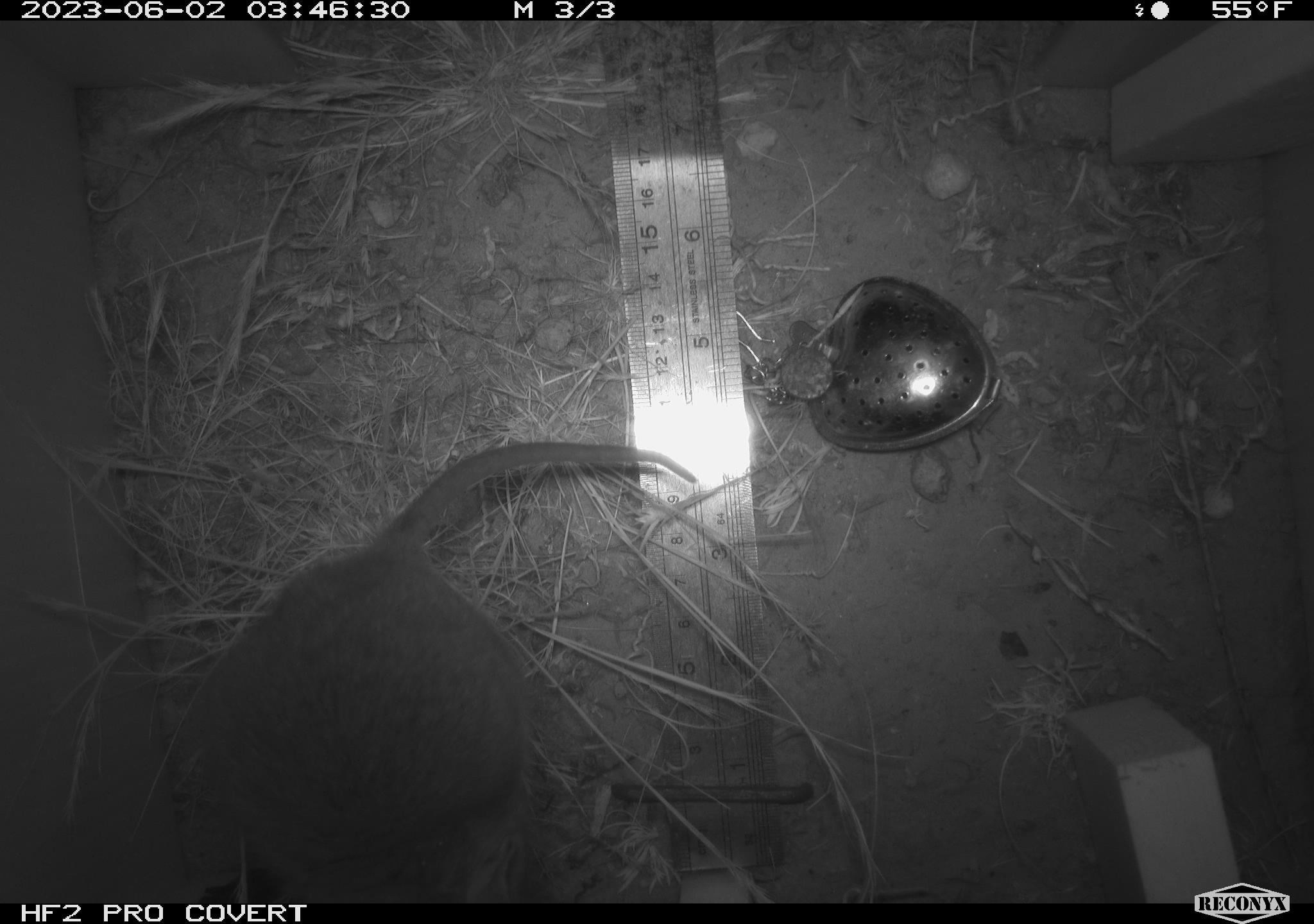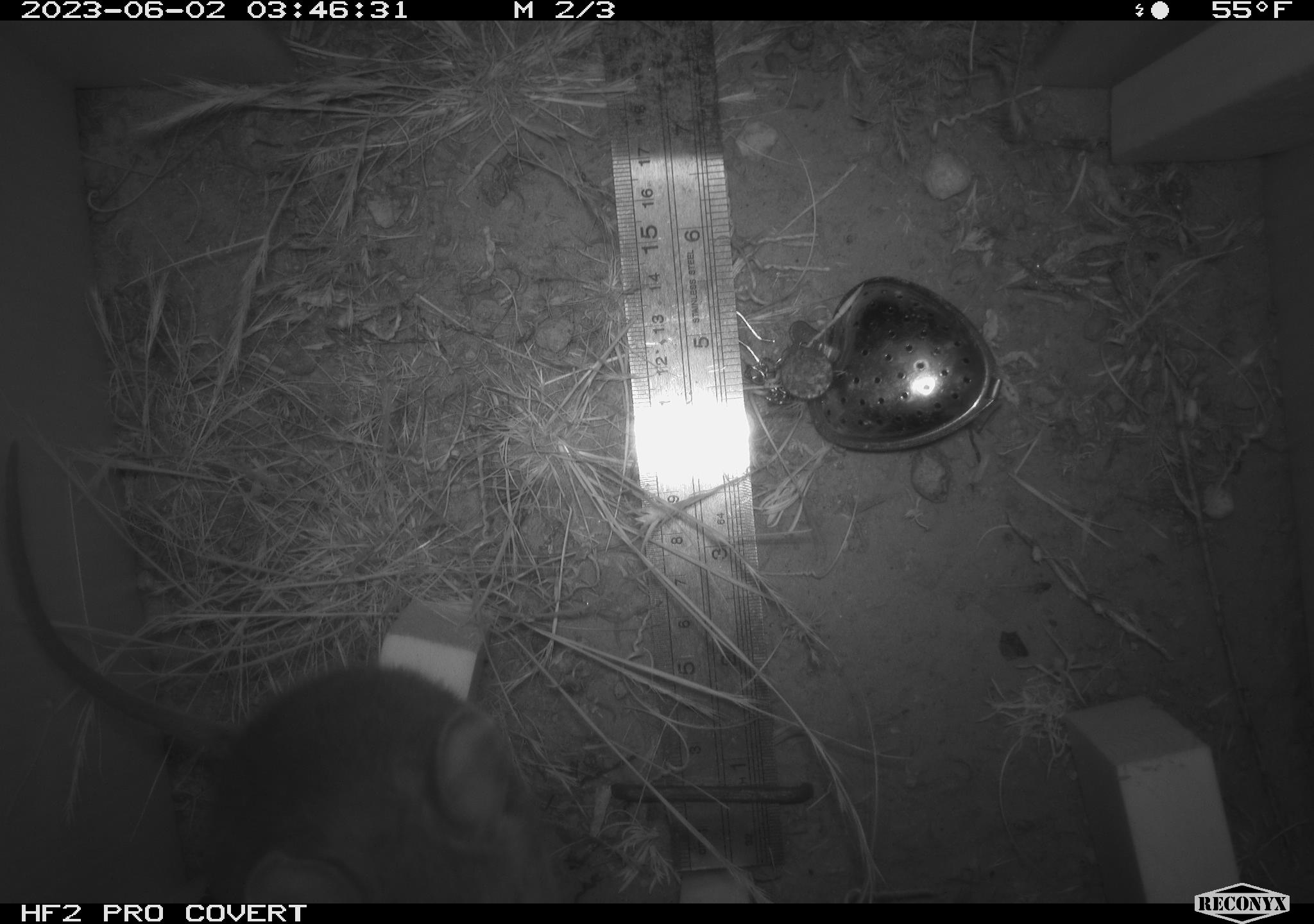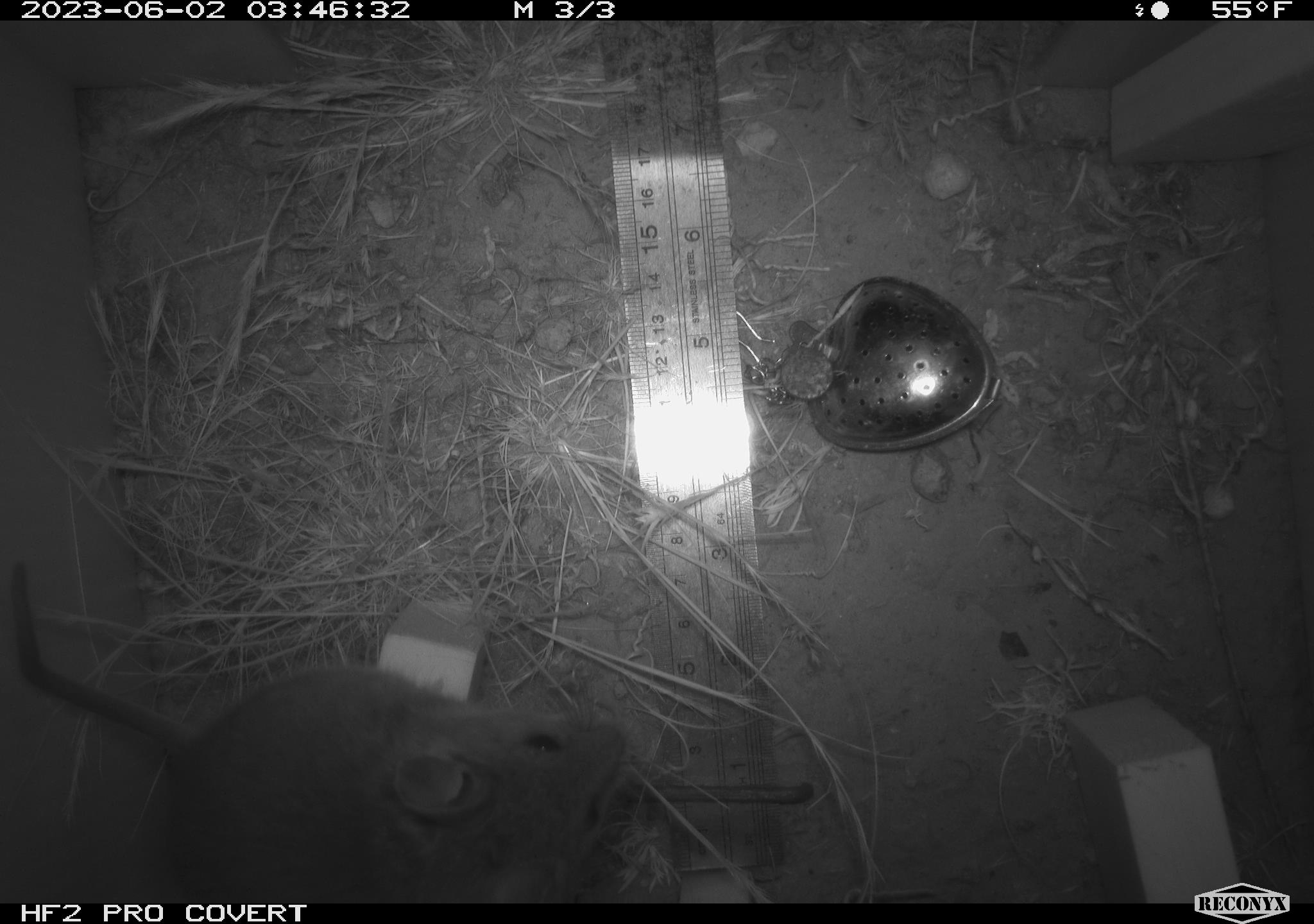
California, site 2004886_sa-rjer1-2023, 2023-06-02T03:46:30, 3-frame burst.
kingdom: Animalia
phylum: Chordata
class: Mammalia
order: Rodentia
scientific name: Rodentia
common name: woodrat or rat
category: woodrat or rat species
Woodrat or rat species (woodrat or rat) (Rodentia).